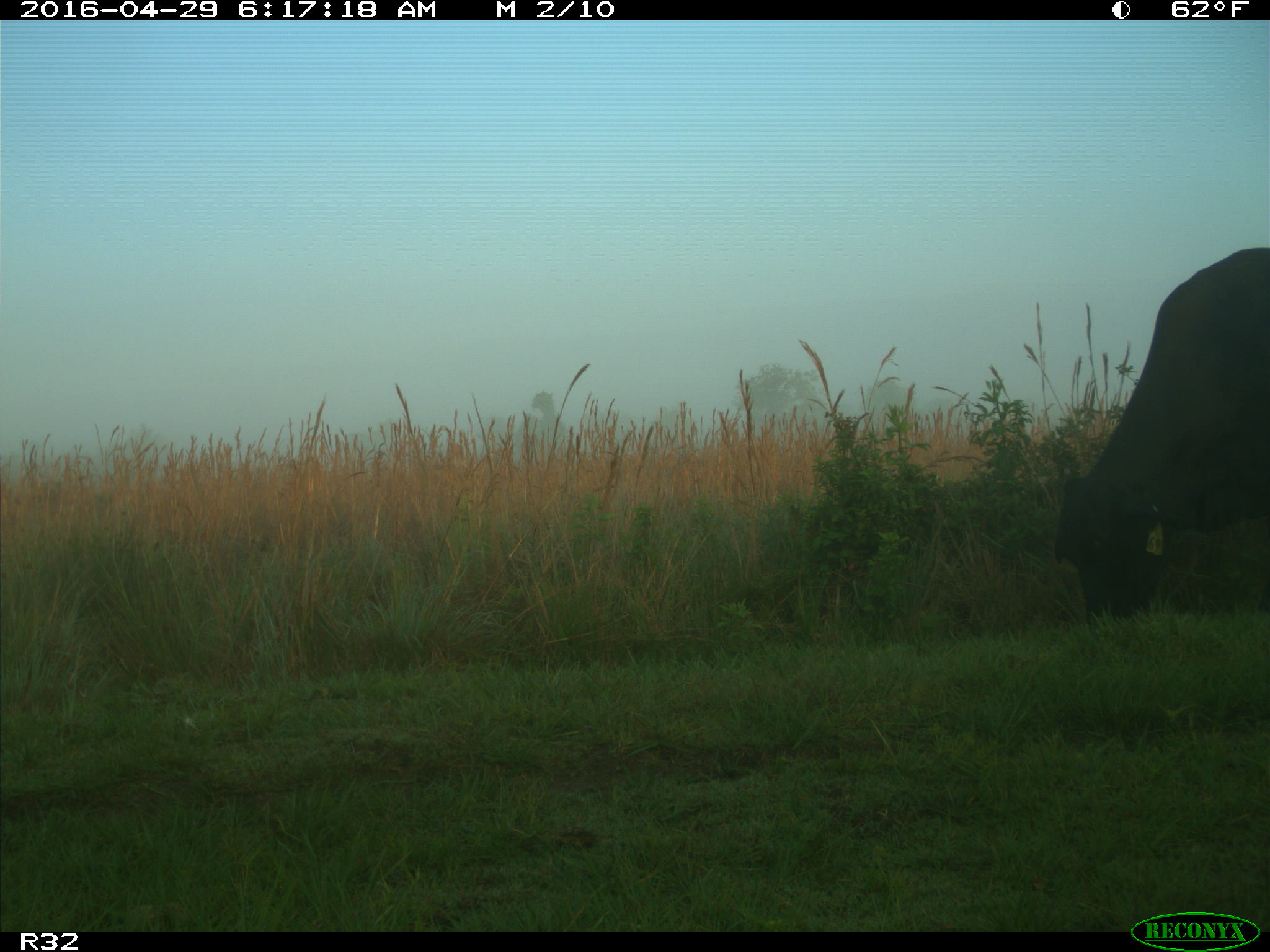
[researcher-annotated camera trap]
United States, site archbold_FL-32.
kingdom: Animalia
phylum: Chordata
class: Mammalia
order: Artiodactyla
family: Bovidae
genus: Bos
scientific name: Bos taurus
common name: domestic cow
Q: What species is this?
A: Bos taurus (domestic cow).